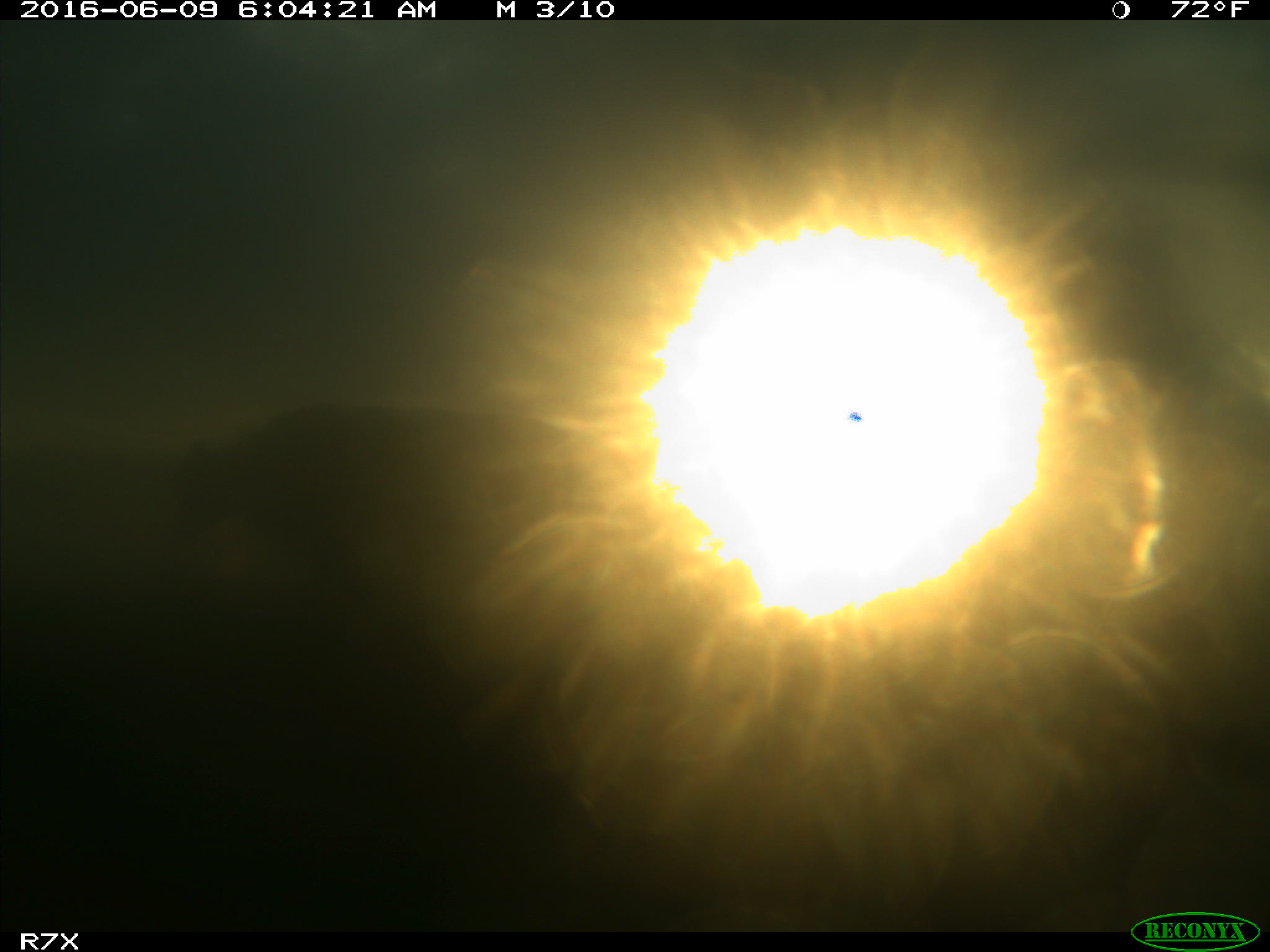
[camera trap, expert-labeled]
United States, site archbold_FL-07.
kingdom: Animalia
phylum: Chordata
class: Mammalia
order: Artiodactyla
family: Bovidae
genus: Bos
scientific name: Bos taurus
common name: domestic cow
Bos taurus (domestic cow).